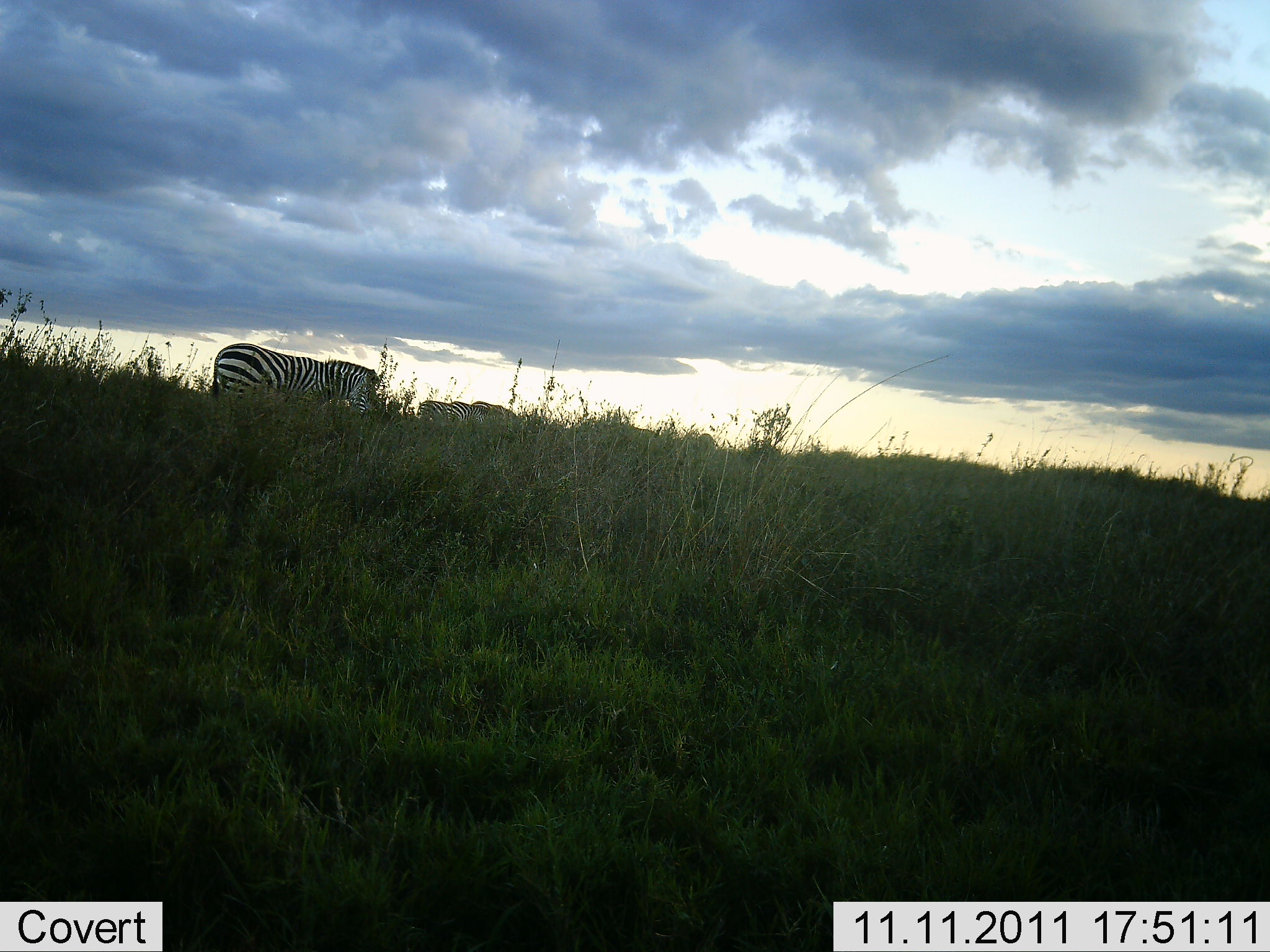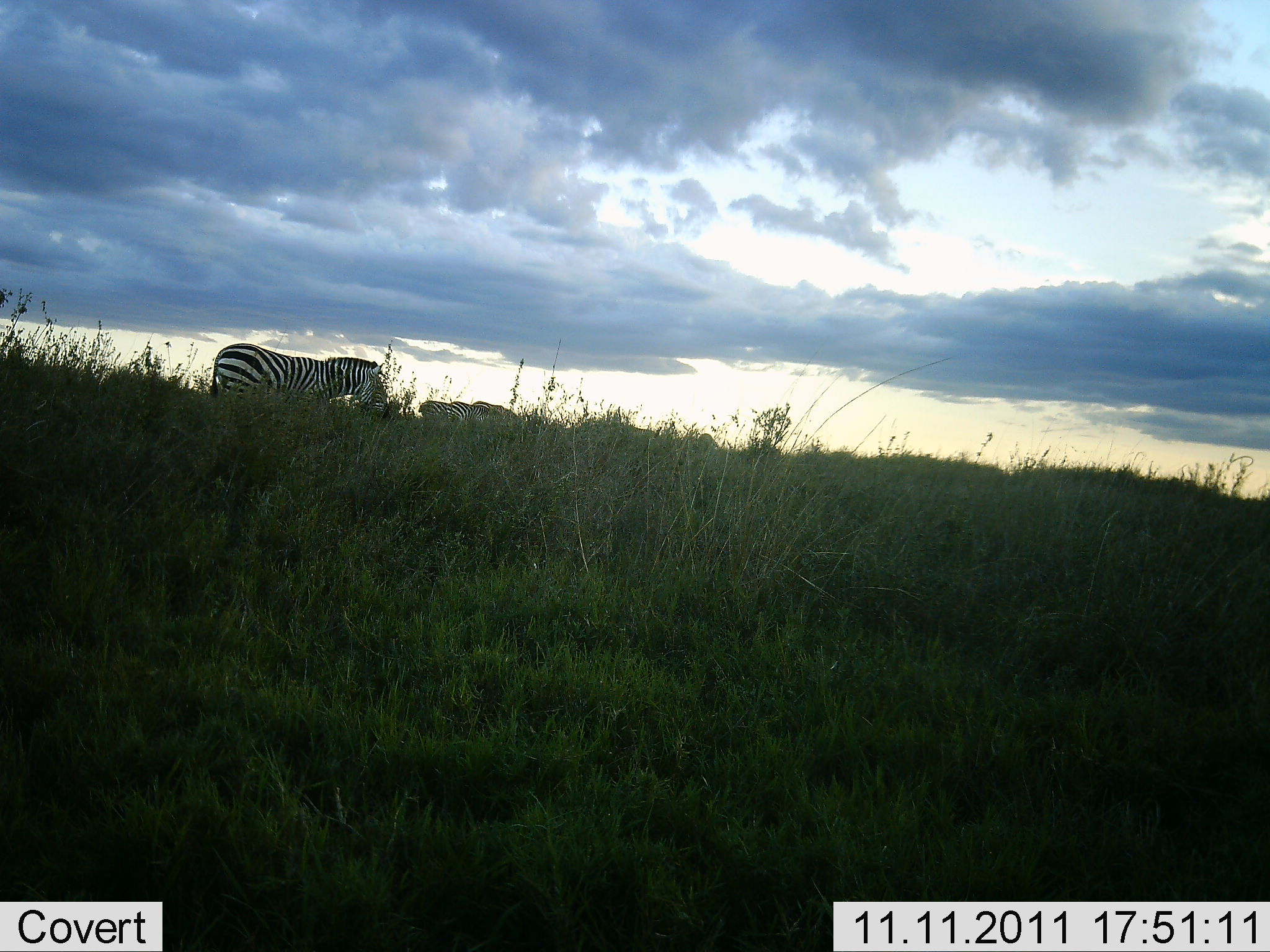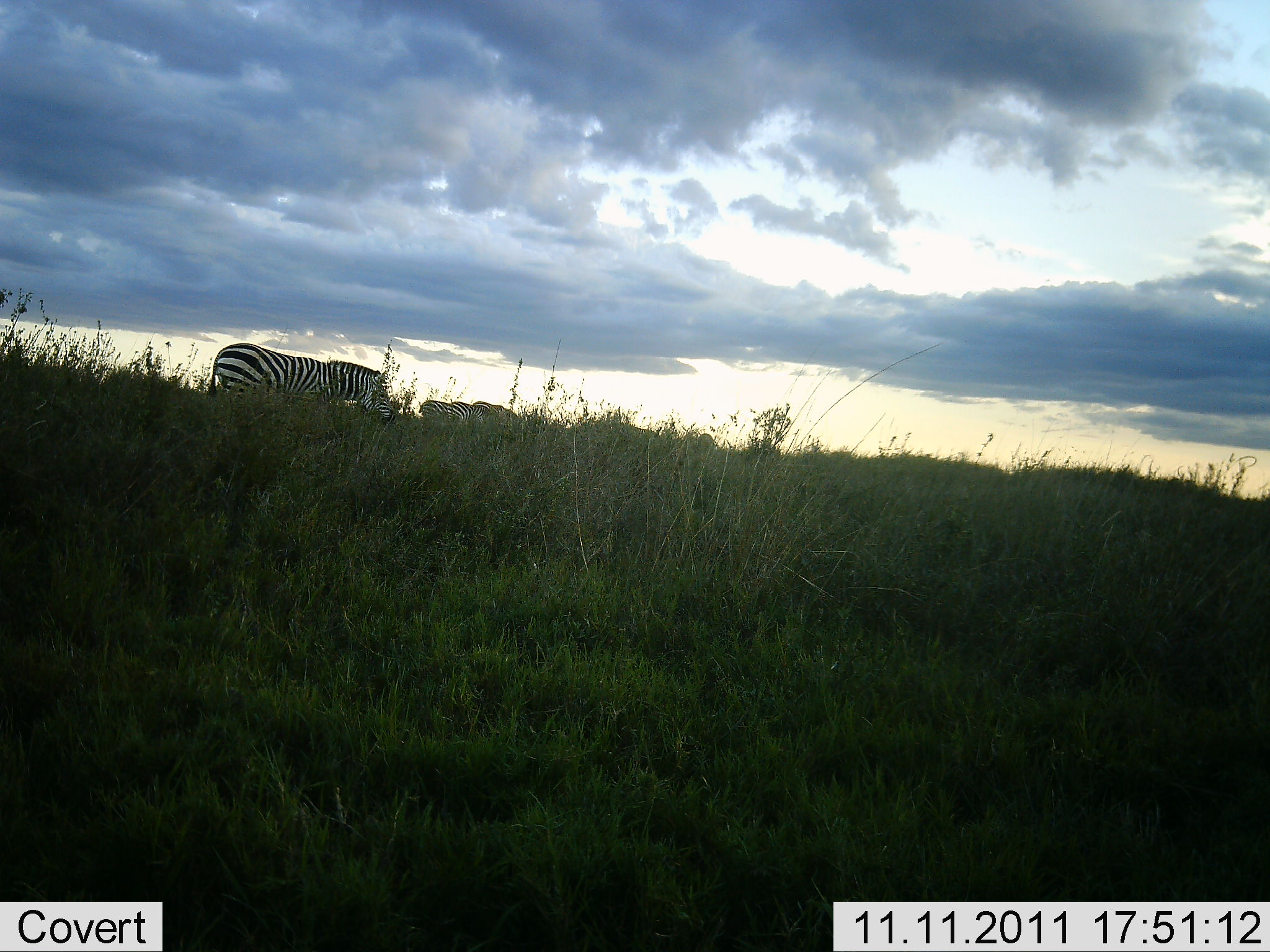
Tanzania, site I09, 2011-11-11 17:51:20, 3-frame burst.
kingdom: Animalia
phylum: Chordata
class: Mammalia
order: Perissodactyla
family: Equidae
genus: Equus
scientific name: Equus quagga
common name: plains zebra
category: zebra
Zebra (plains zebra) (Equus quagga), count 1. Behavior (volunteer vote fractions): standing 38%, resting 0%, moving 31%, interacting 0%. Young present (vote fraction): 0%. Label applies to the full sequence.